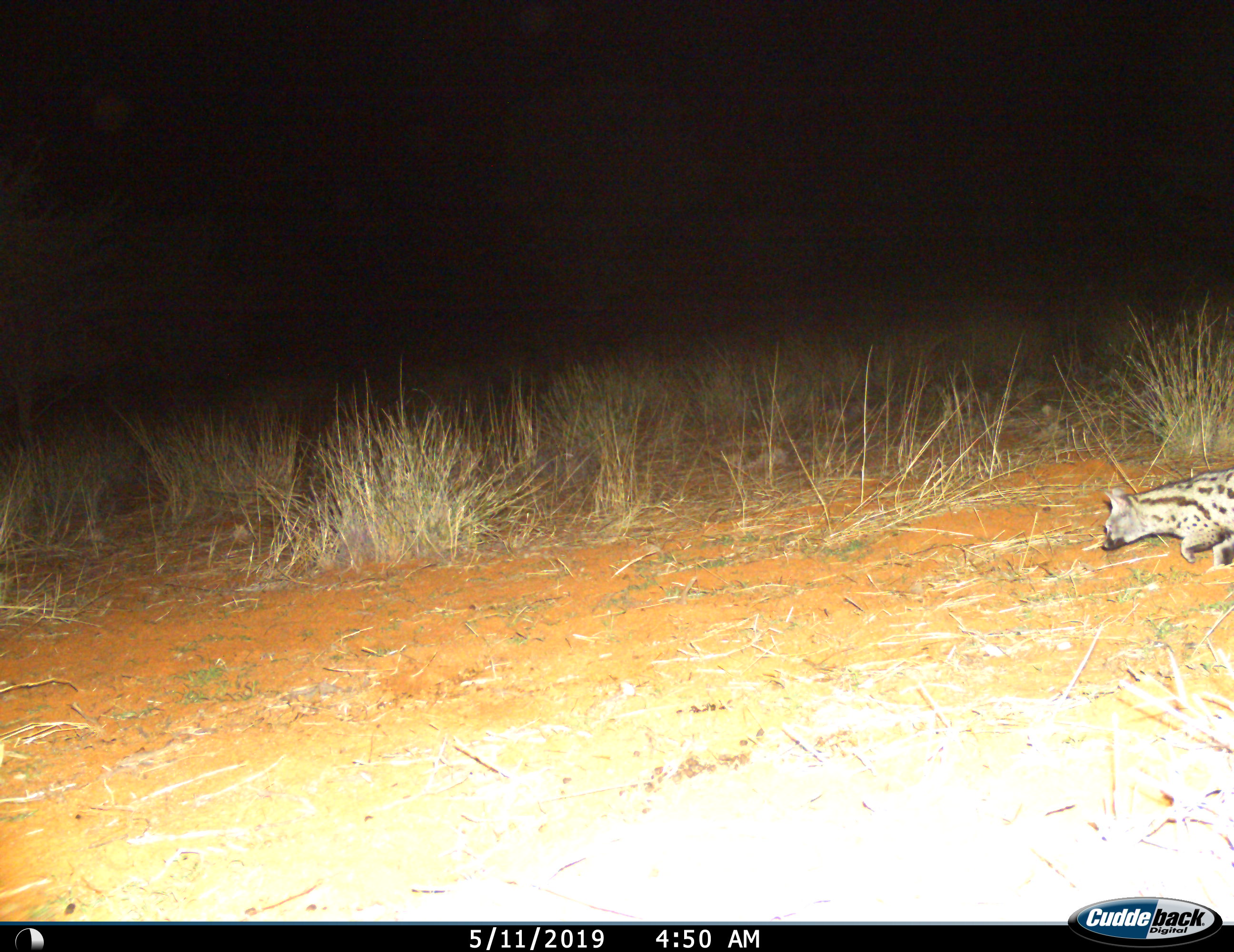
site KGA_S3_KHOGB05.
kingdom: Animalia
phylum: Chordata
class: Mammalia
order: Carnivora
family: Viverridae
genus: Genetta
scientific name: Genetta genetta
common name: small-spotted genet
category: genetcommonsmallspotted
Genetcommonsmallspotted (small-spotted genet) (Genetta genetta), count 1. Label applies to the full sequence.